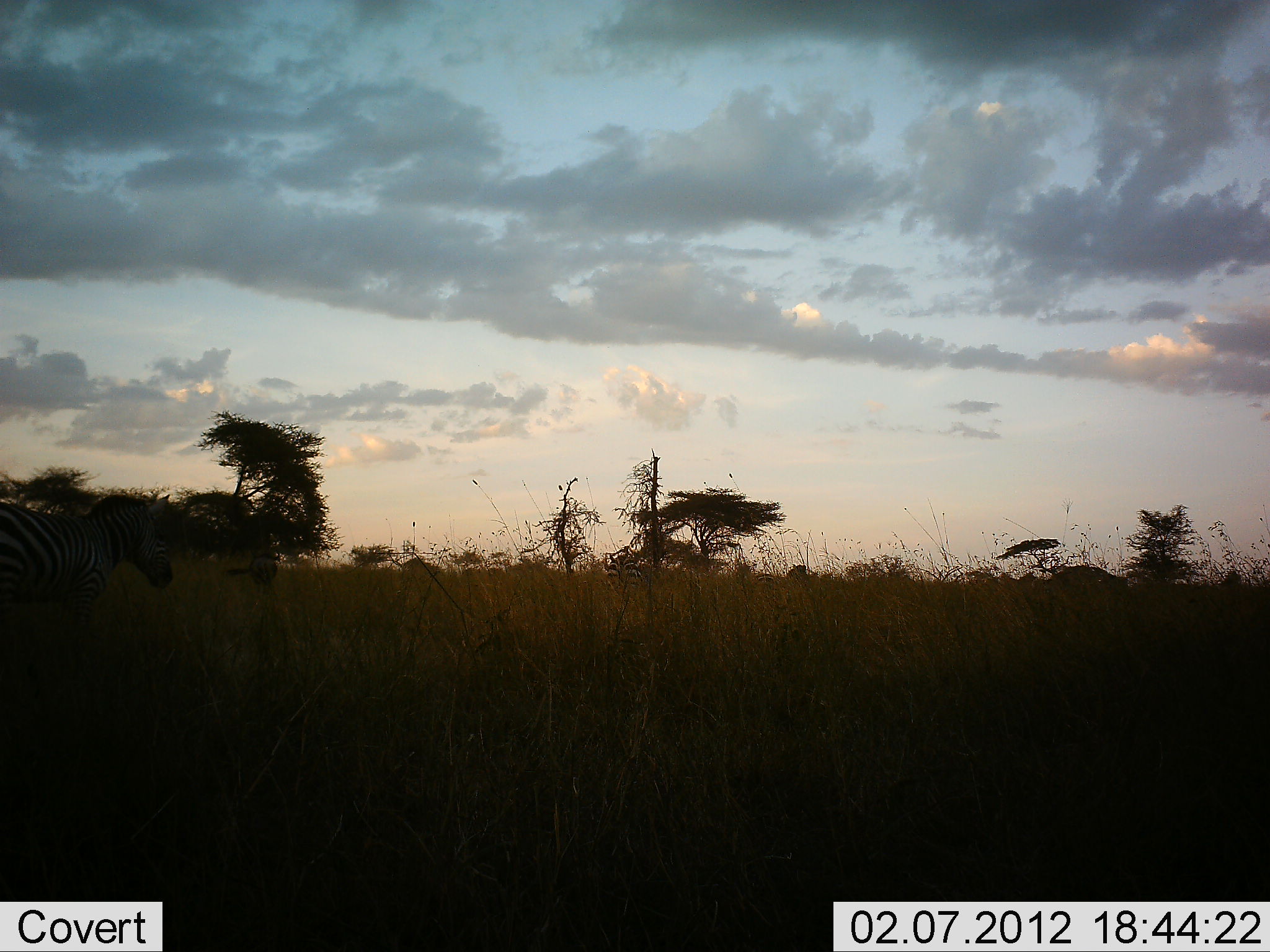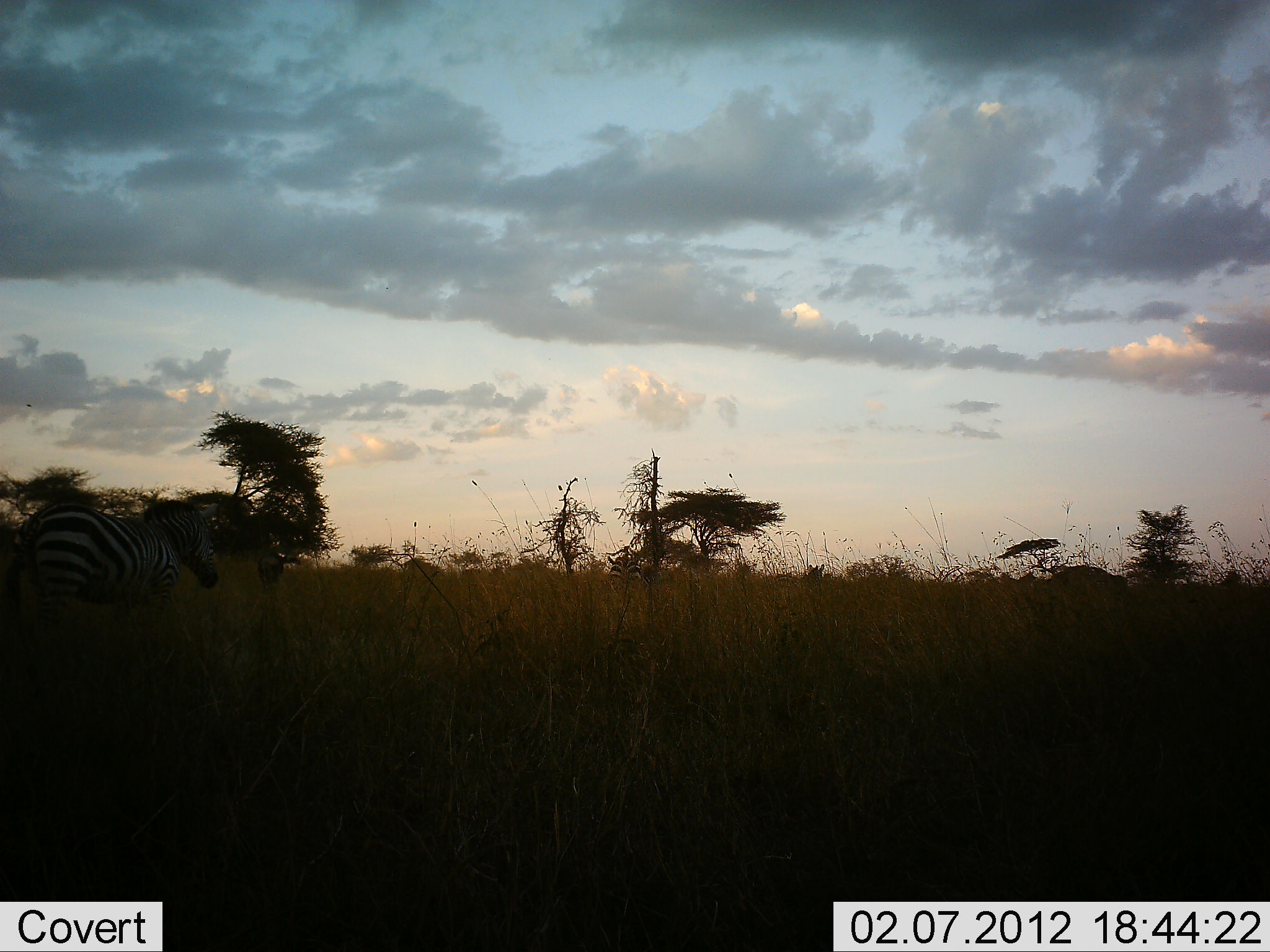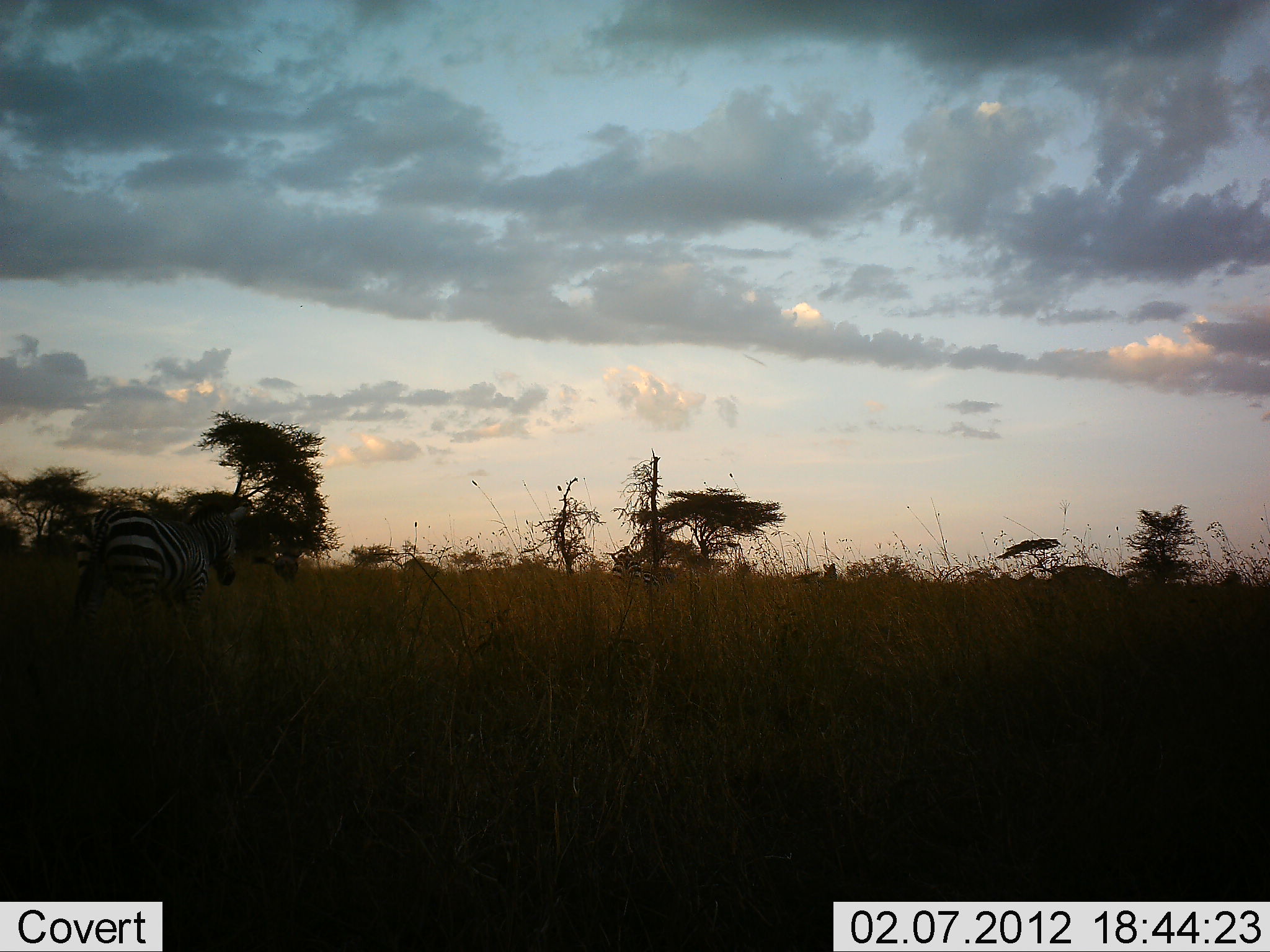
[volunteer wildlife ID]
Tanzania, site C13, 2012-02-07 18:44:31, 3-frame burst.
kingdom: Animalia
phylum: Chordata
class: Mammalia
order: Perissodactyla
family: Equidae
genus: Equus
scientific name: Equus quagga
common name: plains zebra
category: zebra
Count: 4.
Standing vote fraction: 7%.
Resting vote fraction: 0%.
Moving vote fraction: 100%.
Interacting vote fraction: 0%.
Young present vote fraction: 0%.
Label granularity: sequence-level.